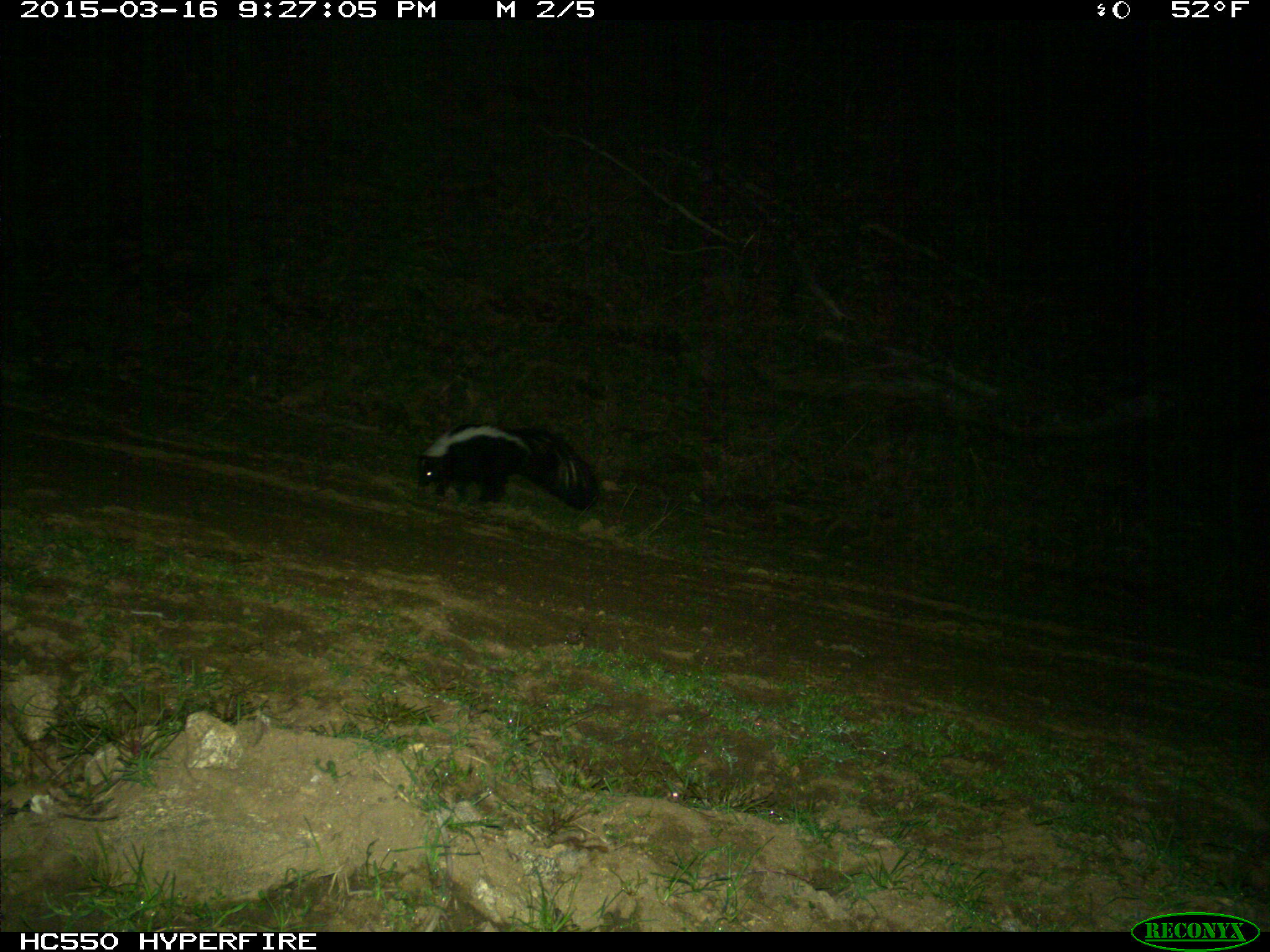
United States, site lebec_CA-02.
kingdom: Animalia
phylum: Chordata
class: Mammalia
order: Carnivora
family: Mephitidae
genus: Mephitis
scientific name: Mephitis mephitis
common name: striped skunk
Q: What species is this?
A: Mephitis mephitis (striped skunk).